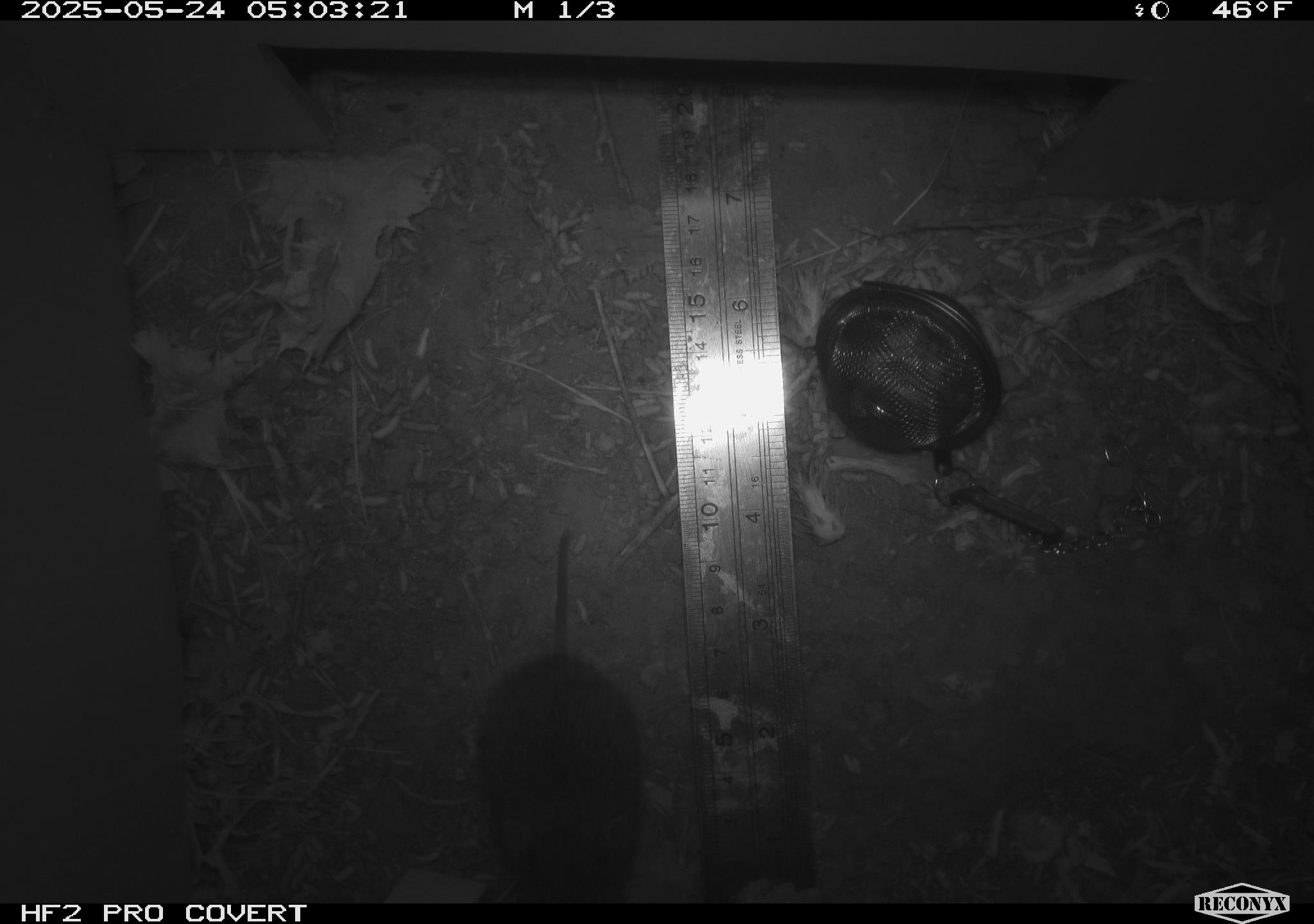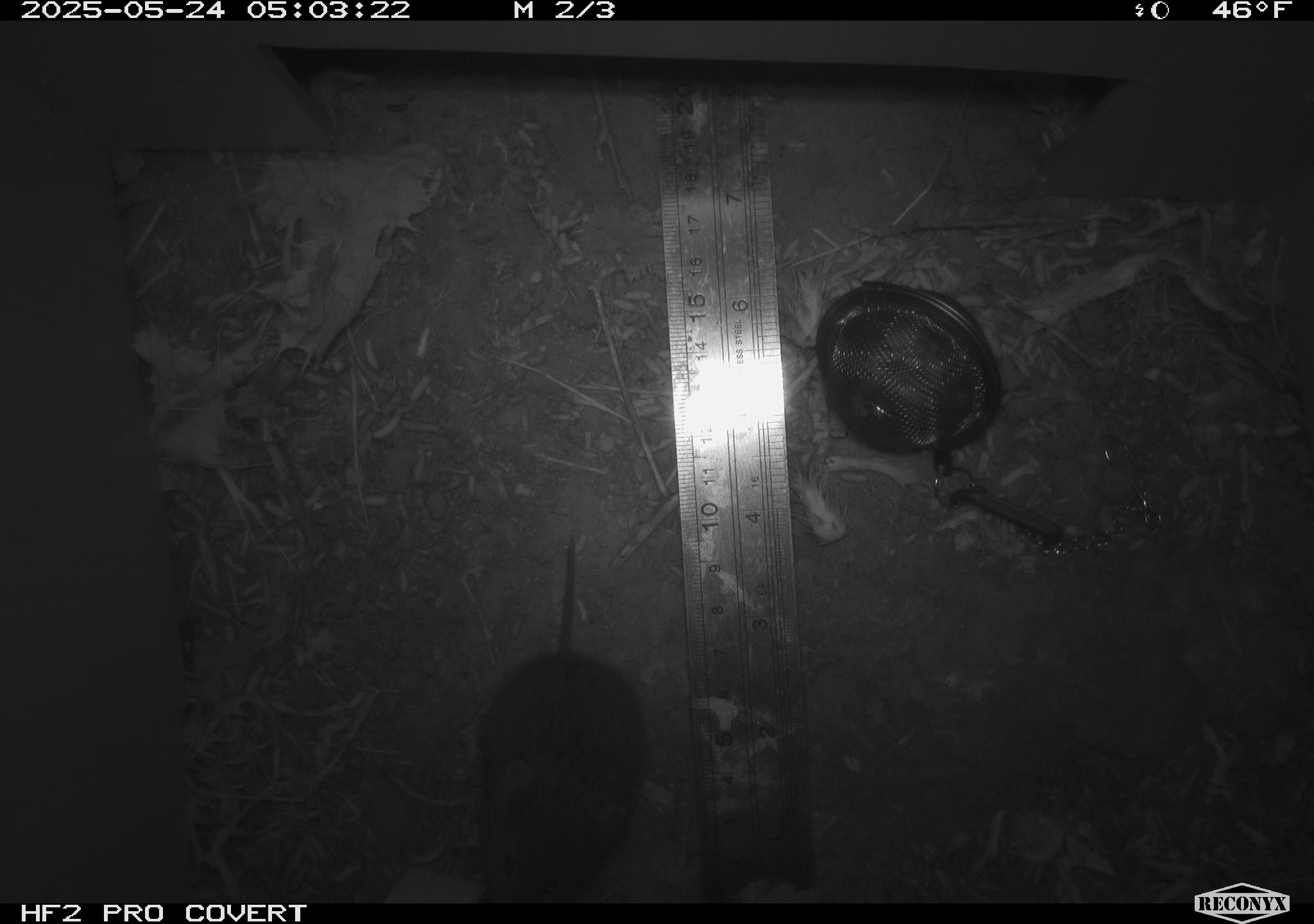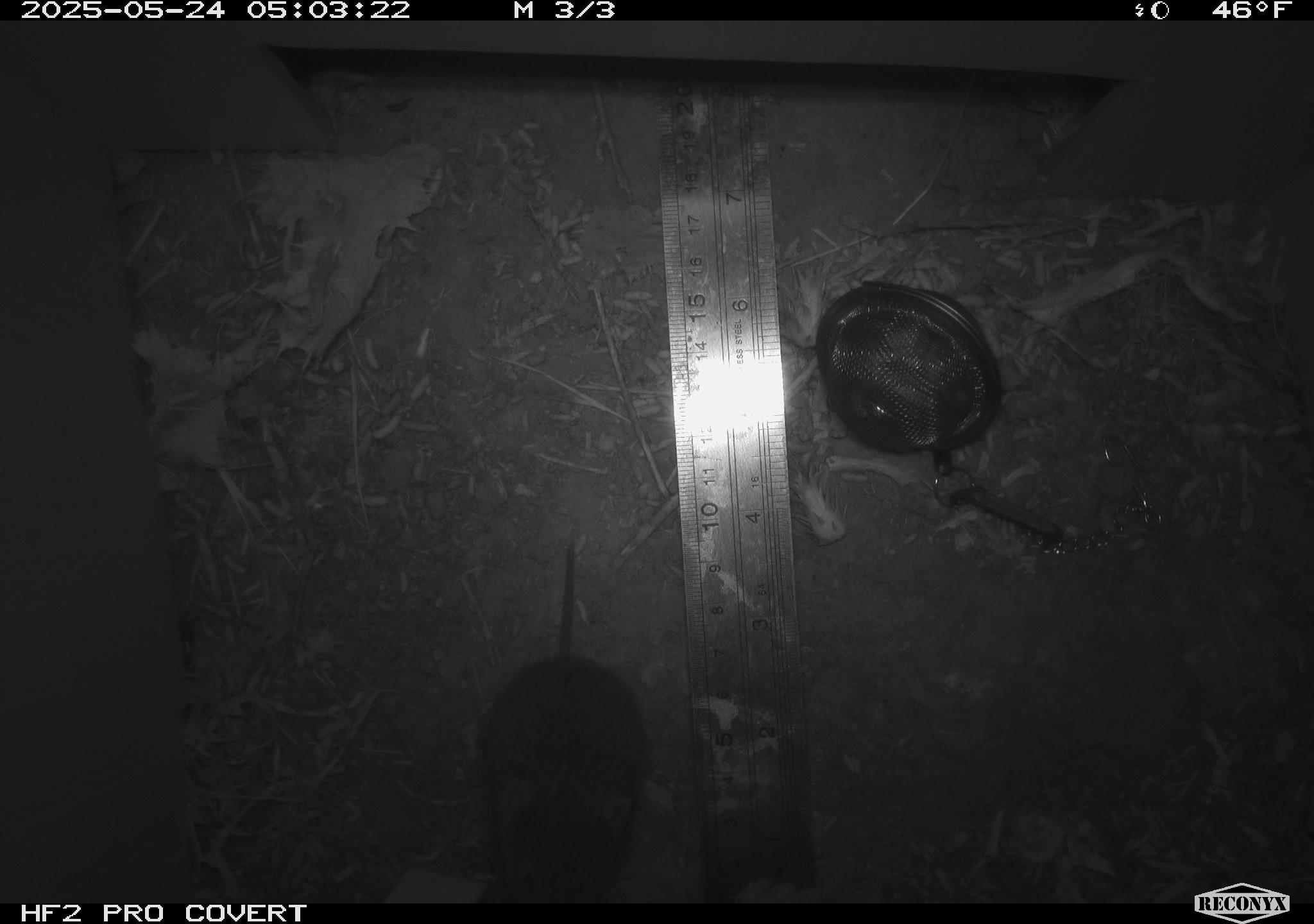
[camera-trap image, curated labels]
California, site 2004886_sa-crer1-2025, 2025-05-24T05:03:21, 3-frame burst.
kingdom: Animalia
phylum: Chordata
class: Mammalia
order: Rodentia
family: Cricetidae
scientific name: Arvicolinae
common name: voles, lemmings, and muskrats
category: arvicolinae subfamily